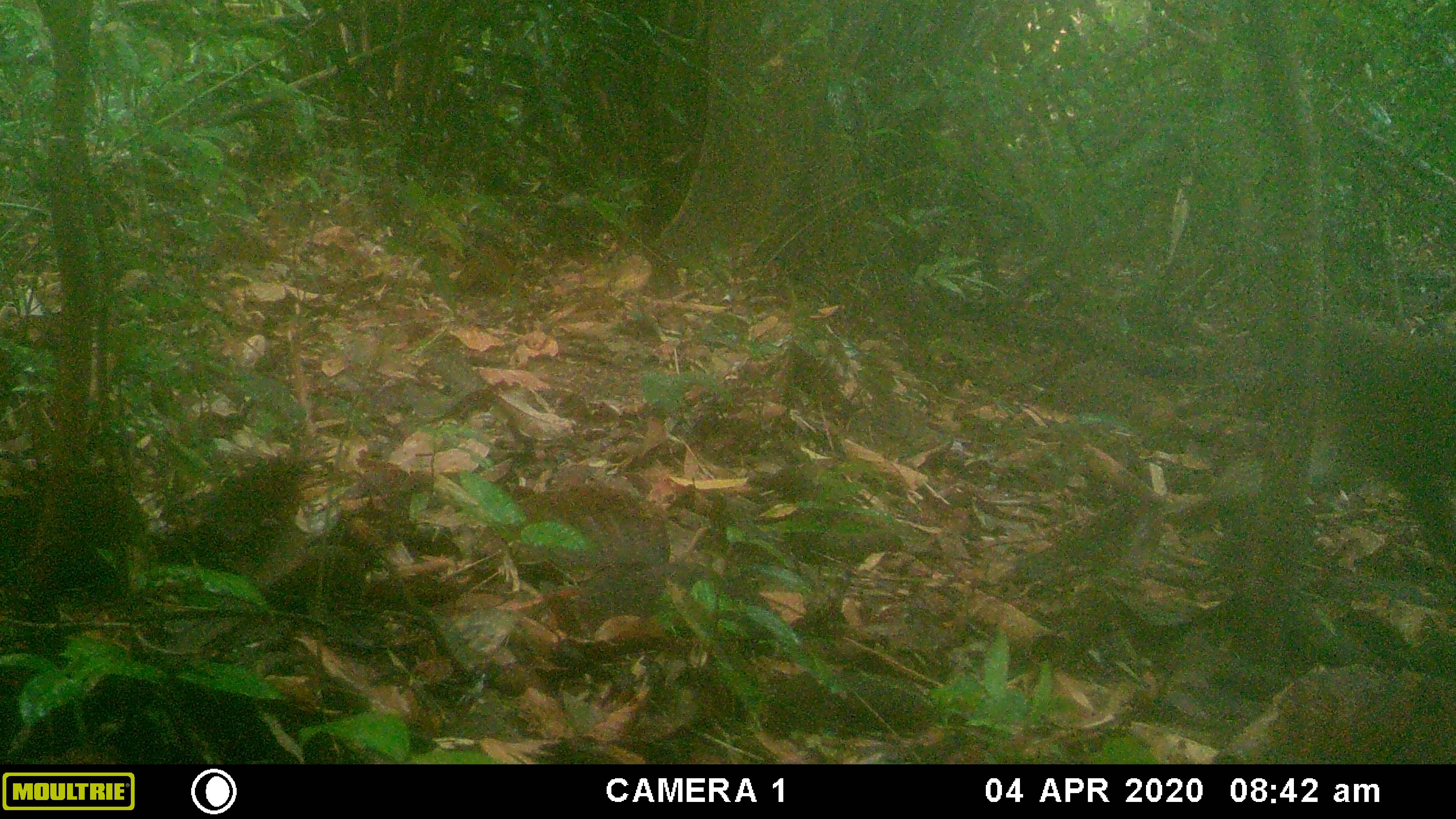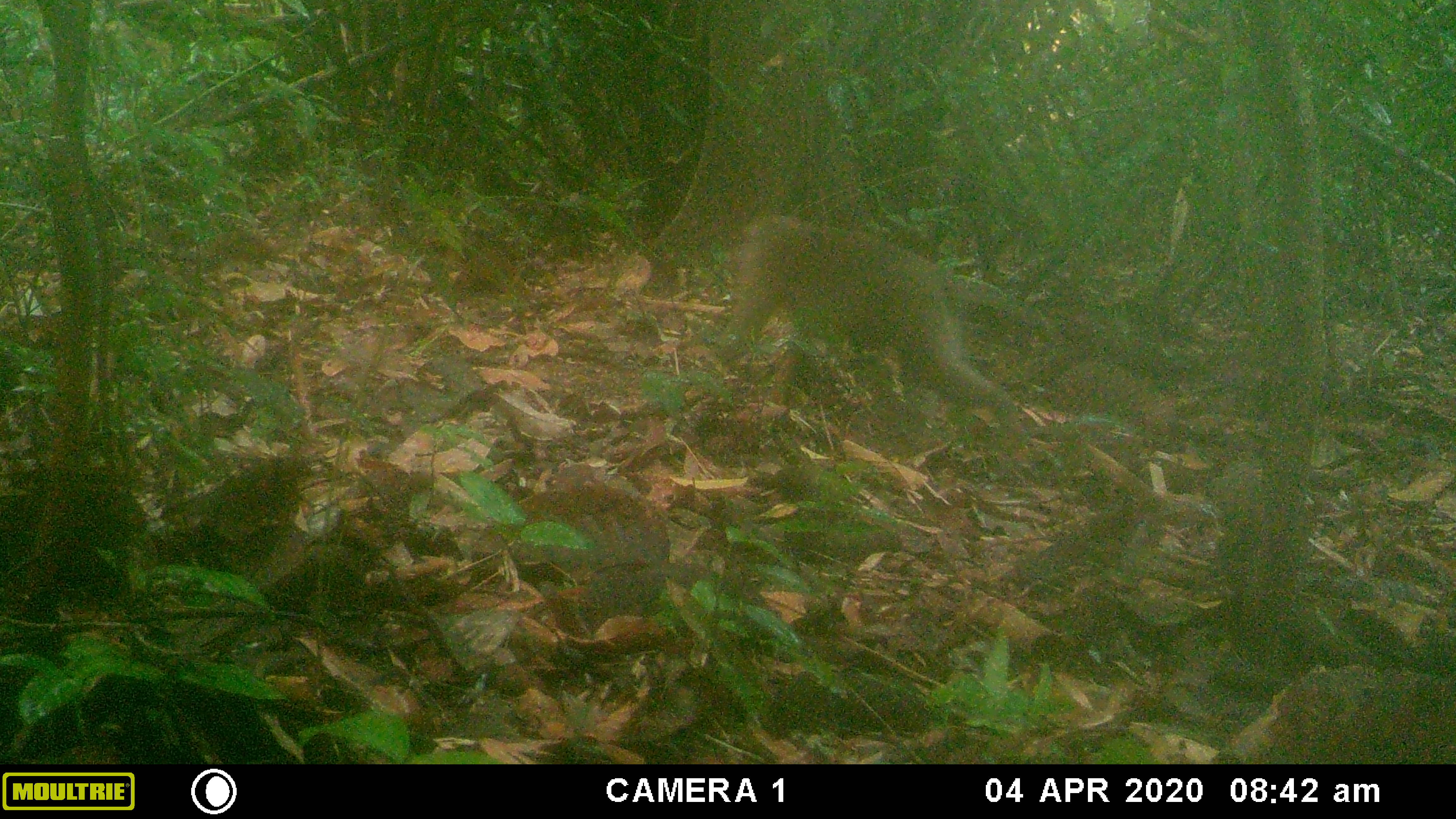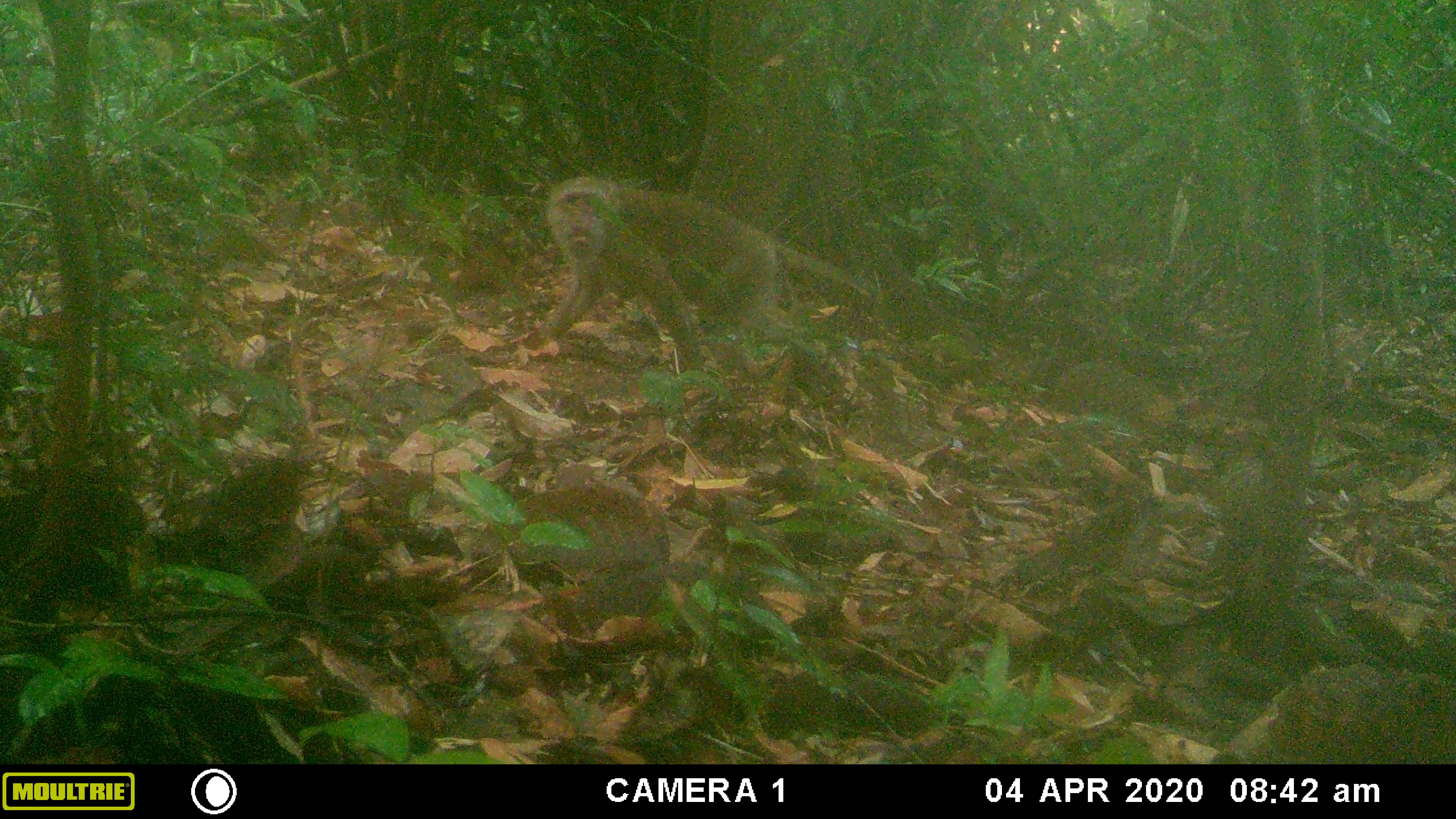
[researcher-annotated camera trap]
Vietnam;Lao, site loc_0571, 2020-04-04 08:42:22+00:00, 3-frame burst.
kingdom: Animalia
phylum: Chordata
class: Mammalia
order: Primates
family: Cercopithecidae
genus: Macaca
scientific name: Macaca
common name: macaques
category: assam or rhesus macaque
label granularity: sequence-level